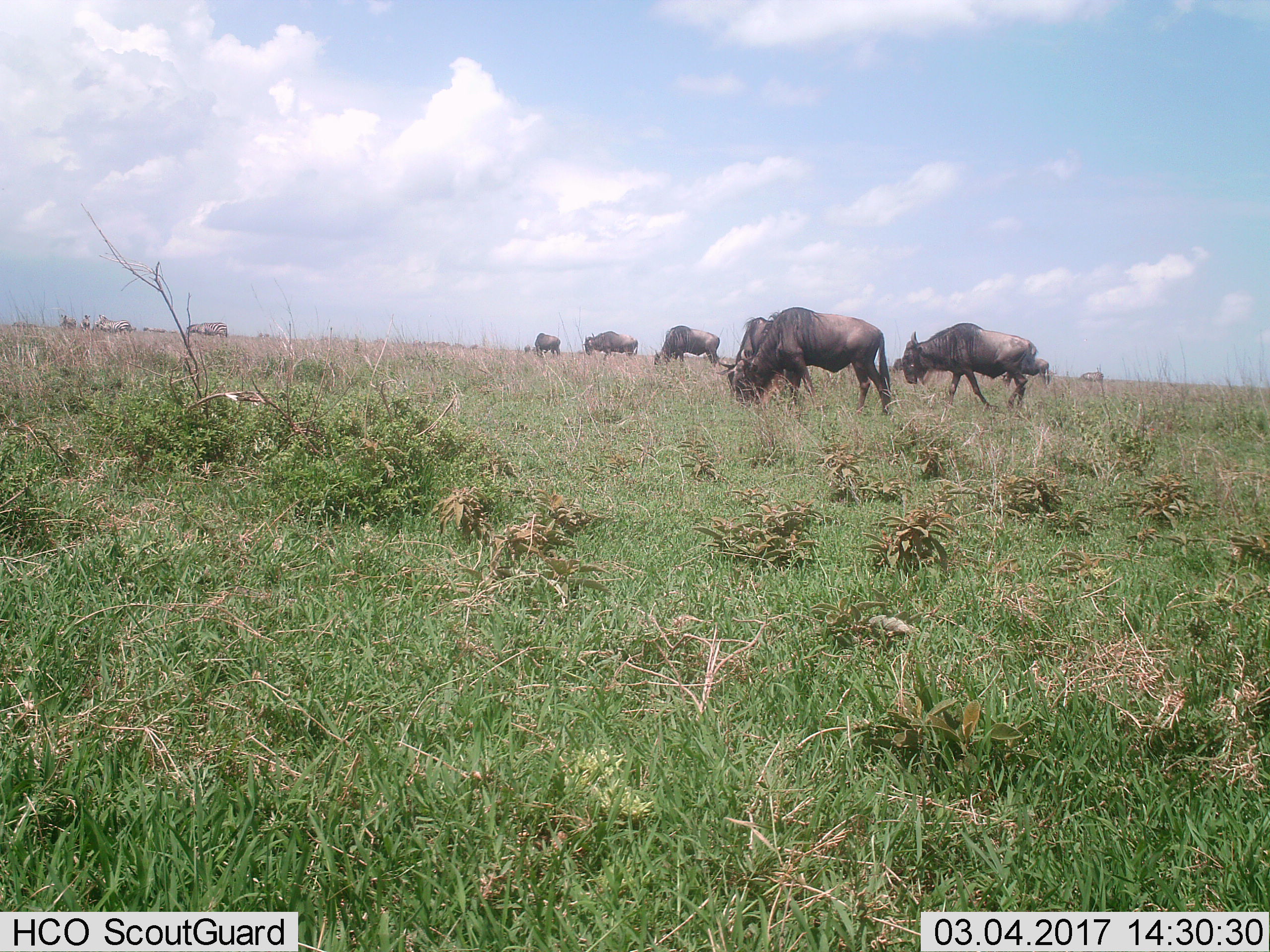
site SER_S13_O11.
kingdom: Animalia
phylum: Chordata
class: Mammalia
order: Artiodactyla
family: Bovidae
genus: Connochaetes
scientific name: Connochaetes taurinus taurinus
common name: blue wildebeest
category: wildebeestblue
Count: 8.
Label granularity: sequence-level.